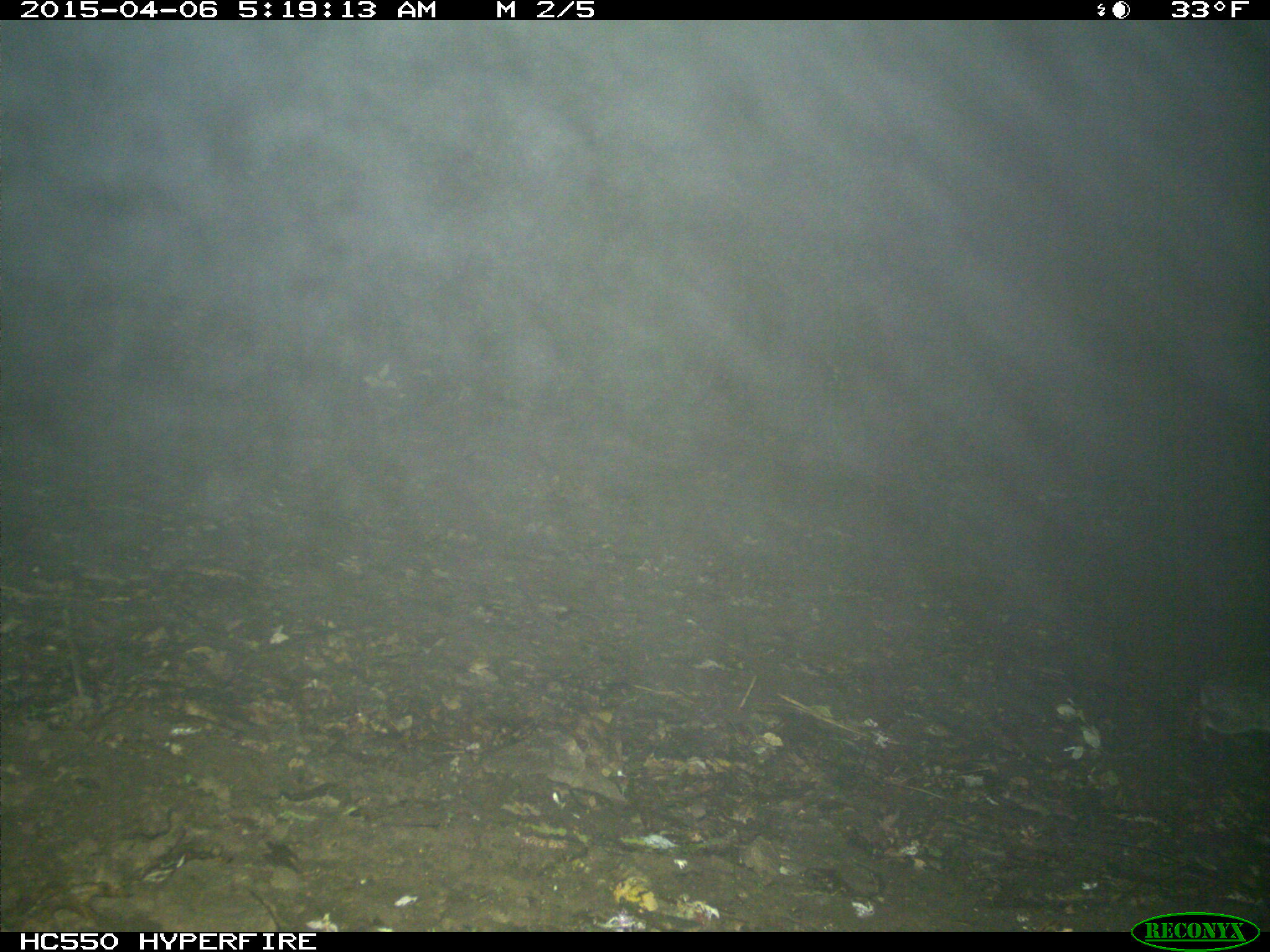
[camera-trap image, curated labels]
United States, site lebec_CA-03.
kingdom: Animalia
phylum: Chordata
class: Mammalia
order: Lagomorpha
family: Leporidae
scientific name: Leporidae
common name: rabbits and hares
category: unidentified rabbit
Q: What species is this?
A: Unidentified rabbit (rabbits and hares) (Leporidae).